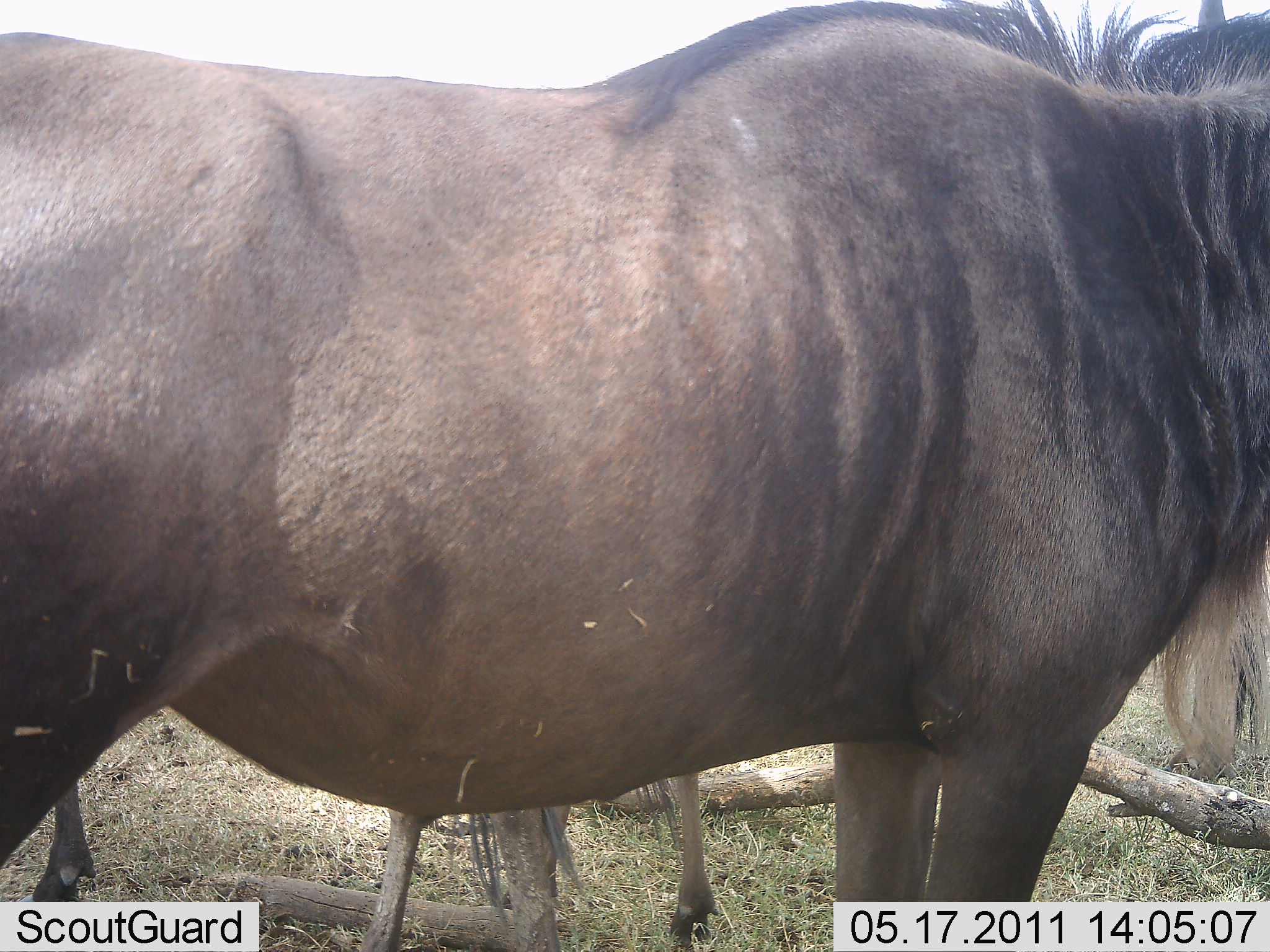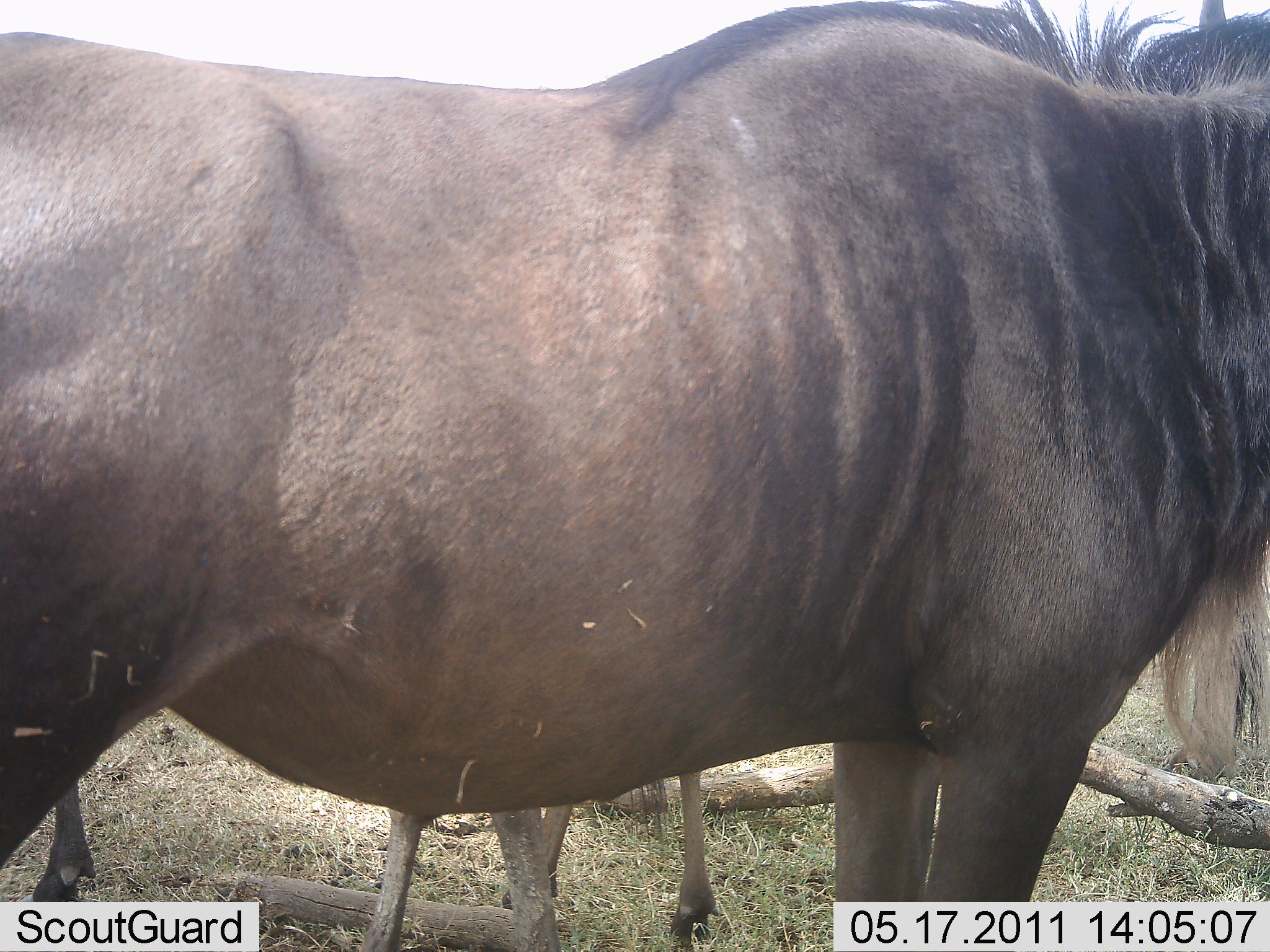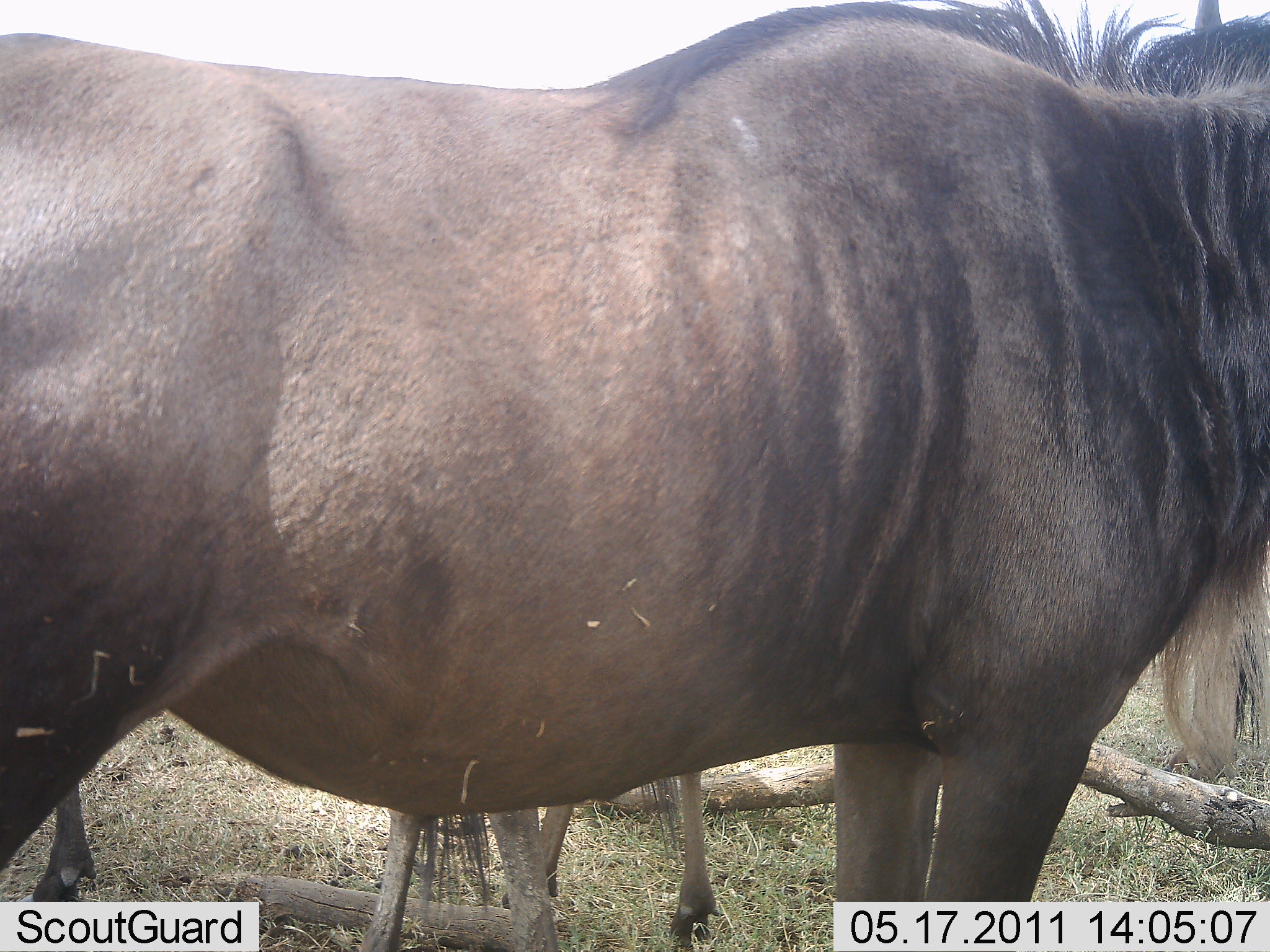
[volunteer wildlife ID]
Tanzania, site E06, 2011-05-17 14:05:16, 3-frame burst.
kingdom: Animalia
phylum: Chordata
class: Mammalia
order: Artiodactyla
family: Bovidae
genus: Connochaetes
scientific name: Connochaetes taurinus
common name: blue wildebeest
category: wildebeest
Wildebeest (blue wildebeest) (Connochaetes taurinus), count 2. Behavior (volunteer vote fractions): standing 100%, resting 0%, moving 0%, interacting 0%. Young present (vote fraction): 21%. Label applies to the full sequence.